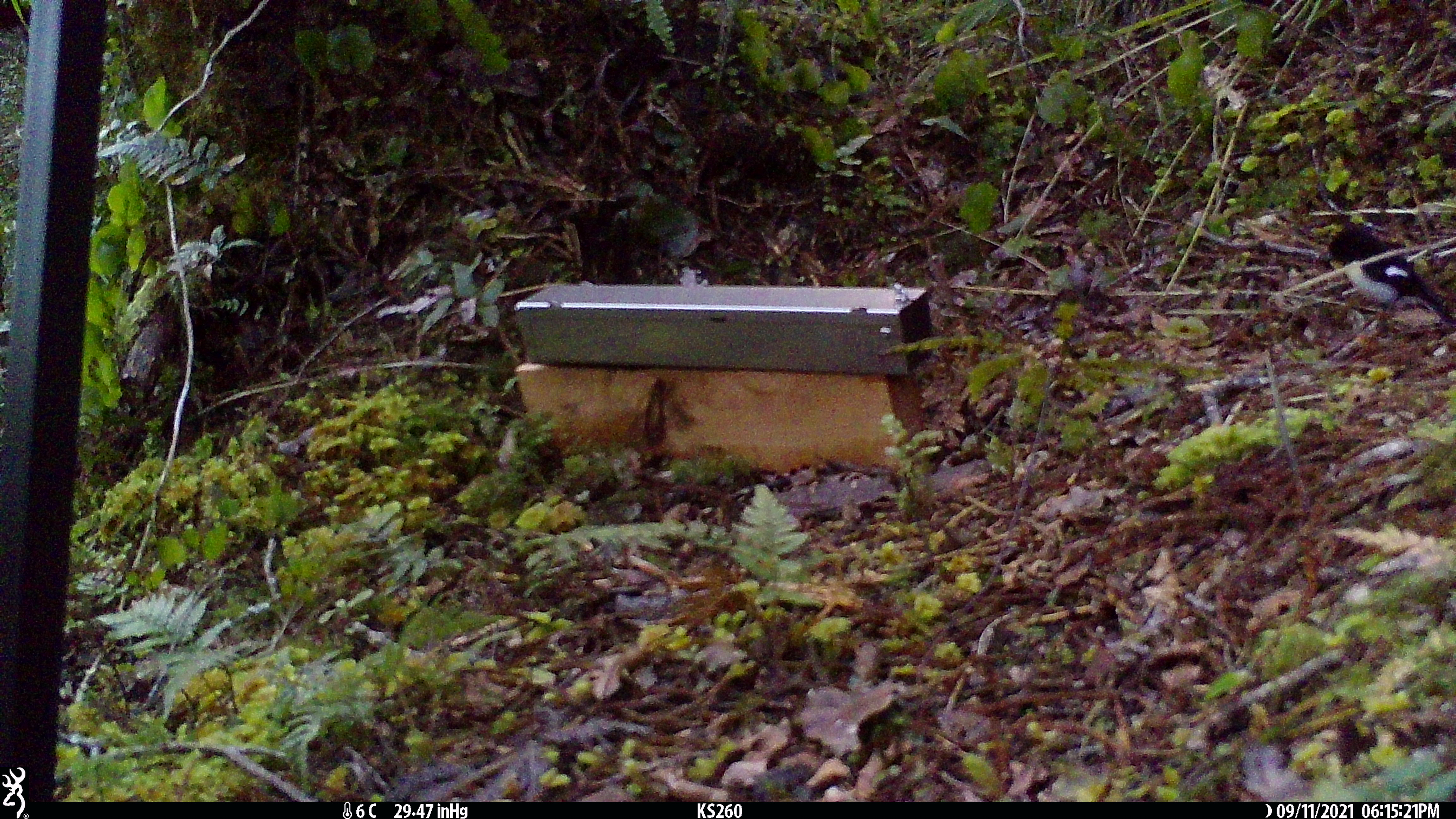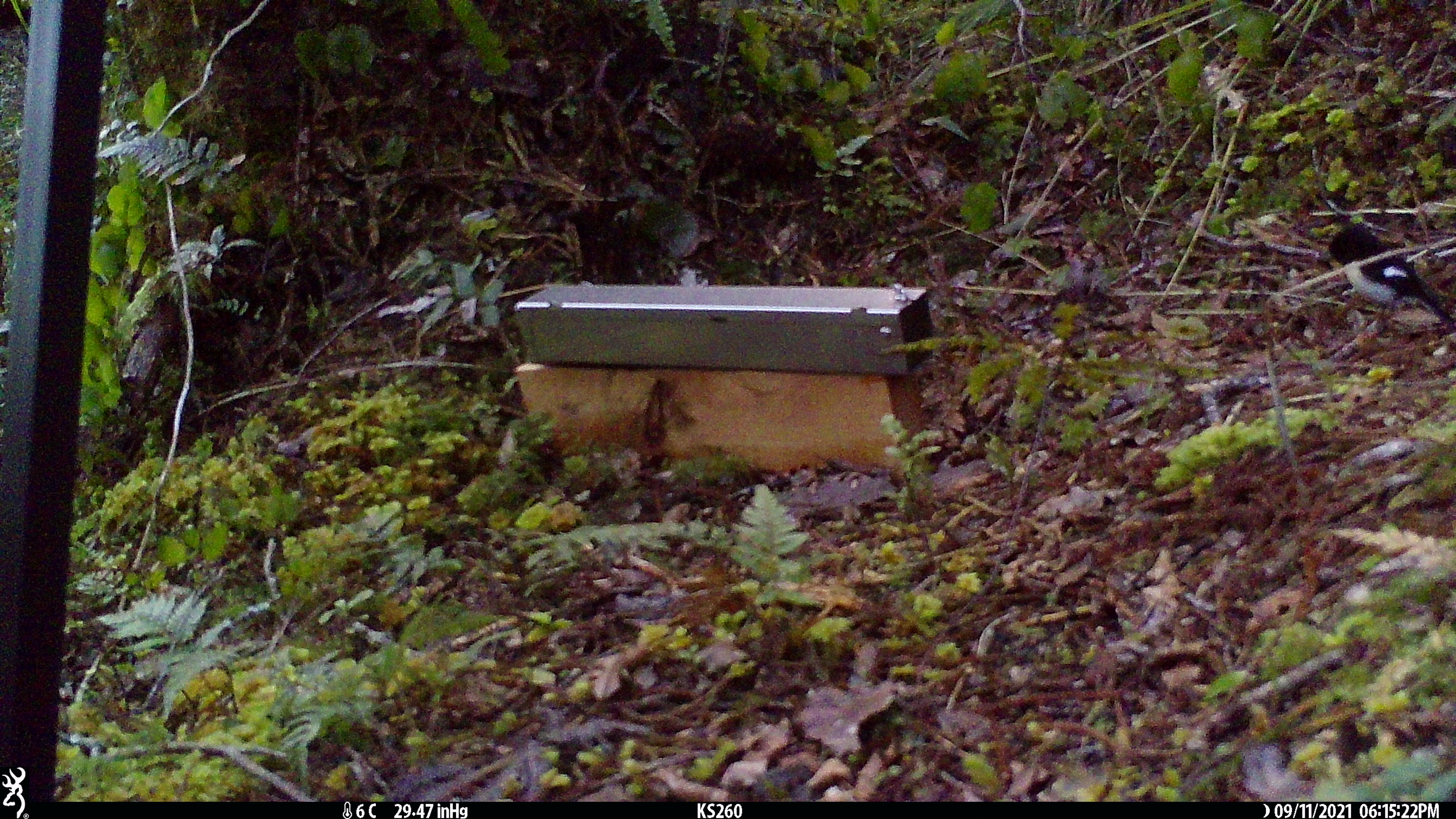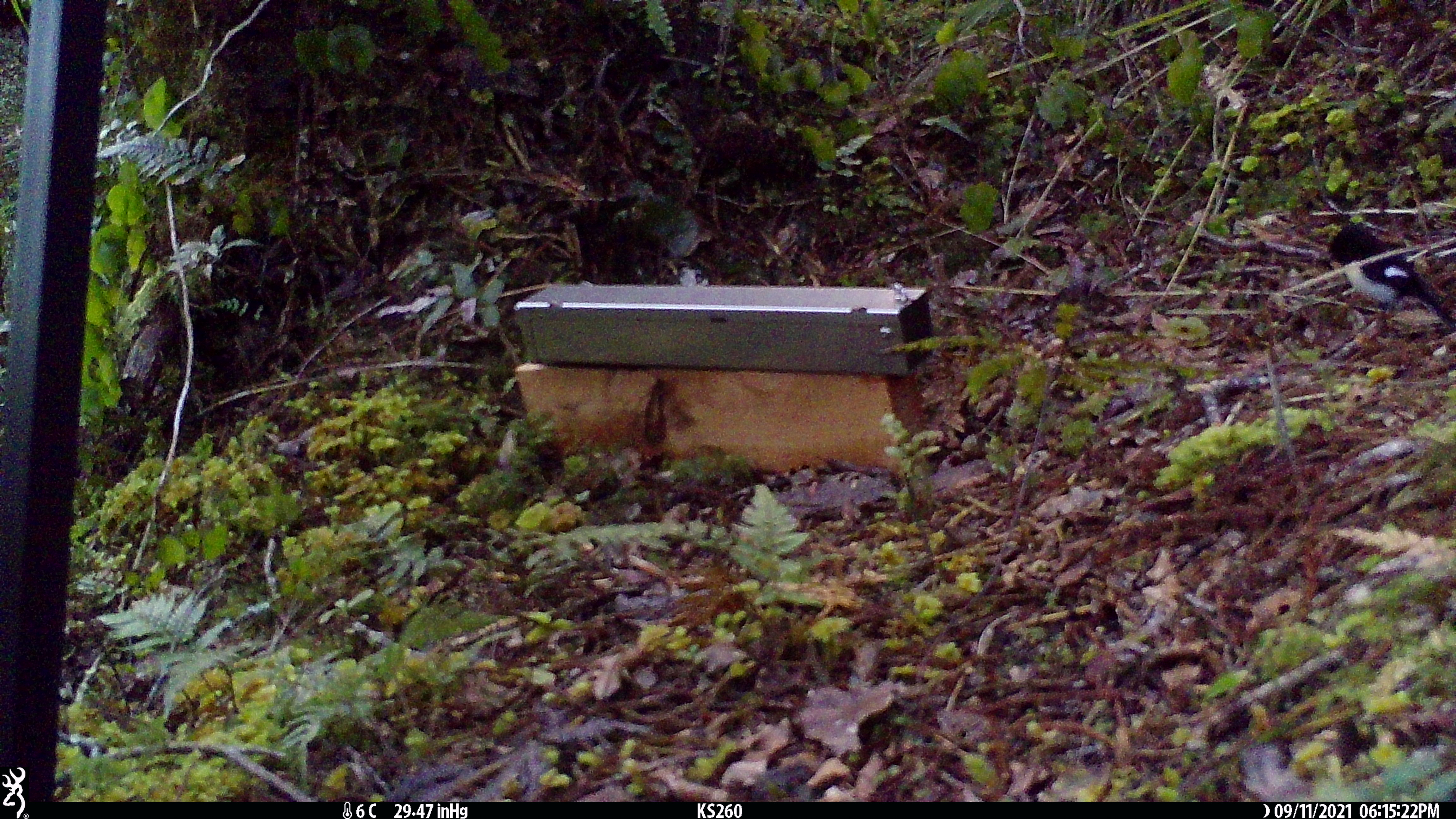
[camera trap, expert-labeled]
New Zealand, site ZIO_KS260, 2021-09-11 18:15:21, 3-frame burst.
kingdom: Animalia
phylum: Chordata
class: Aves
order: Passeriformes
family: Petroicidae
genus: Petroica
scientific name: Petroica macrocephala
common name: tomtit